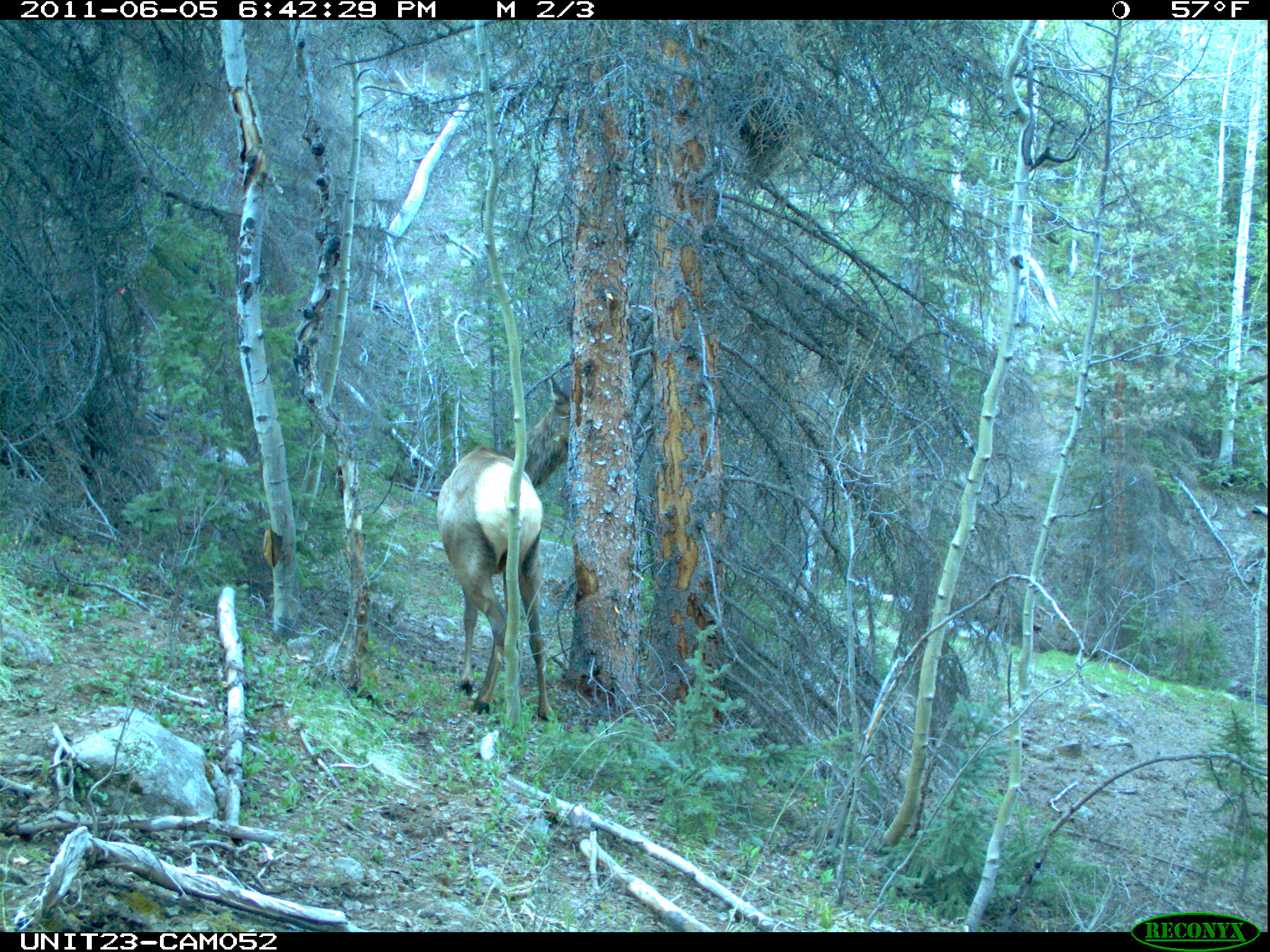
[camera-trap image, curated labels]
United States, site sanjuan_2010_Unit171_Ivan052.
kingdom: Animalia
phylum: Chordata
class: Mammalia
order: Artiodactyla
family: Cervidae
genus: Cervus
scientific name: Cervus elaphus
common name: red deer